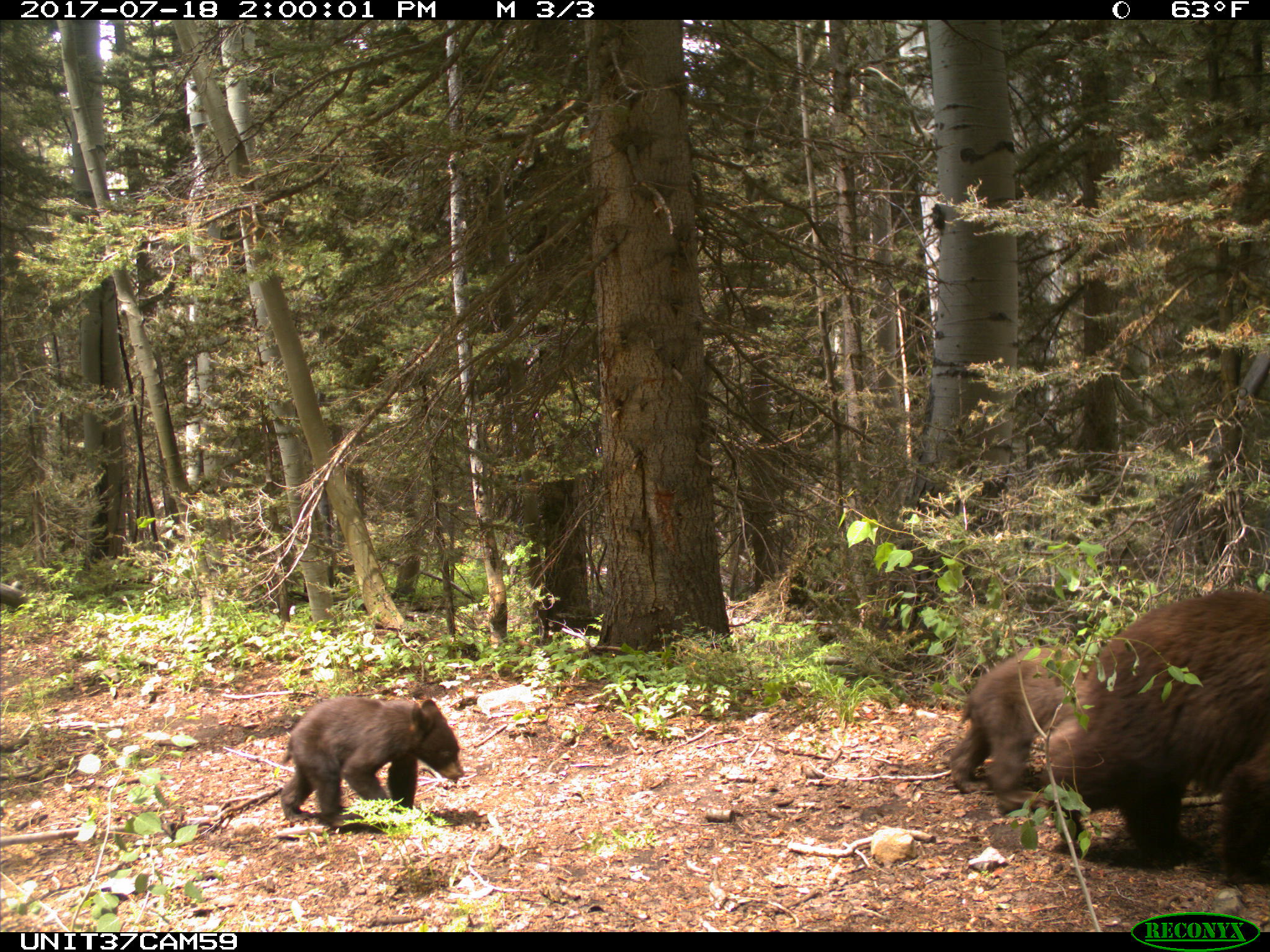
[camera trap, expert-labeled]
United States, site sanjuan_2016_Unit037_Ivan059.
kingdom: Animalia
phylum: Chordata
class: Mammalia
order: Carnivora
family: Ursidae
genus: Ursus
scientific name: Ursus americanus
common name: american black bear